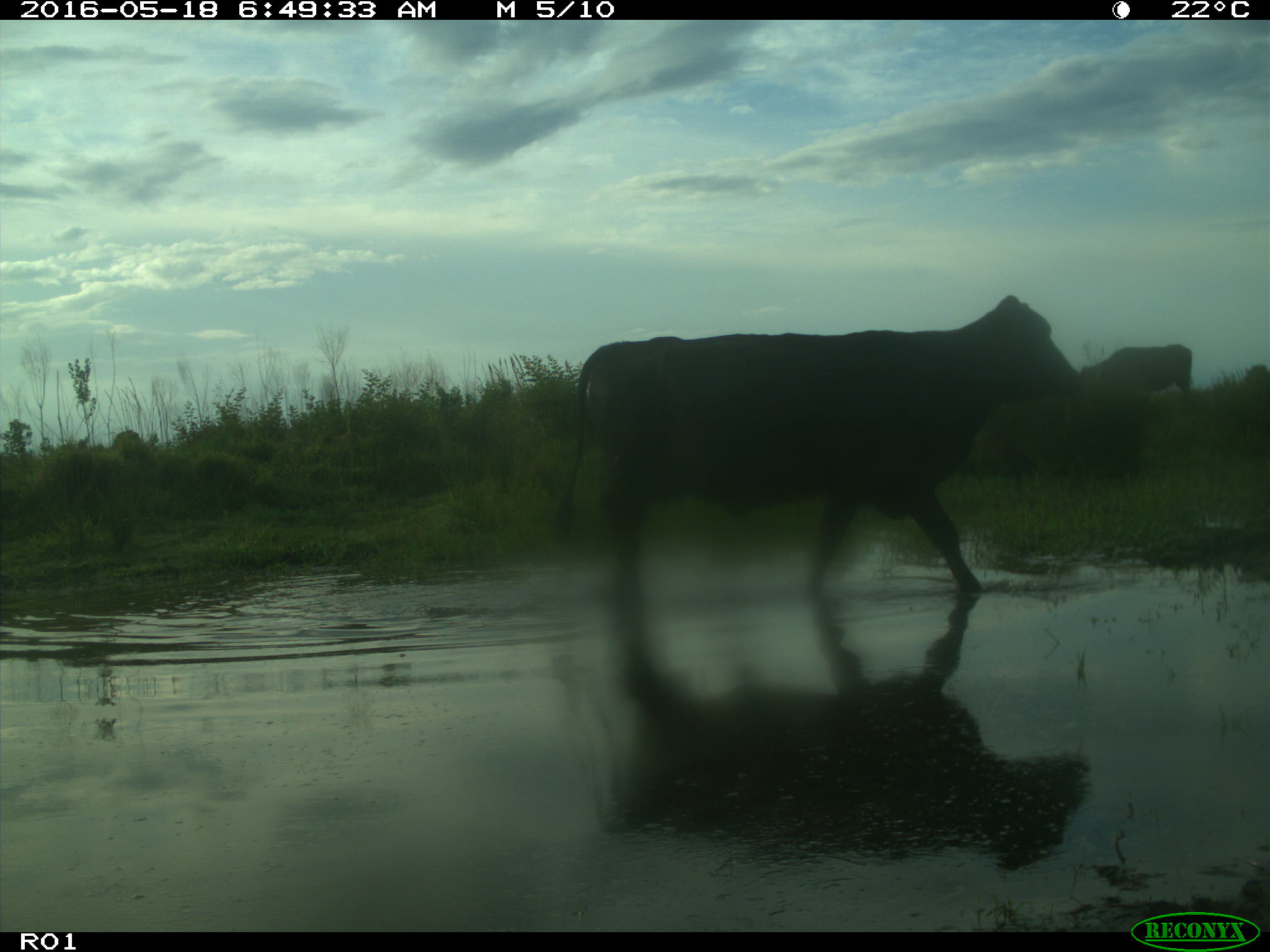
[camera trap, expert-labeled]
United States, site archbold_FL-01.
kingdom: Animalia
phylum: Chordata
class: Mammalia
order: Artiodactyla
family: Bovidae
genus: Bos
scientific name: Bos taurus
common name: domestic cow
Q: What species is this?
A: Bos taurus (domestic cow).